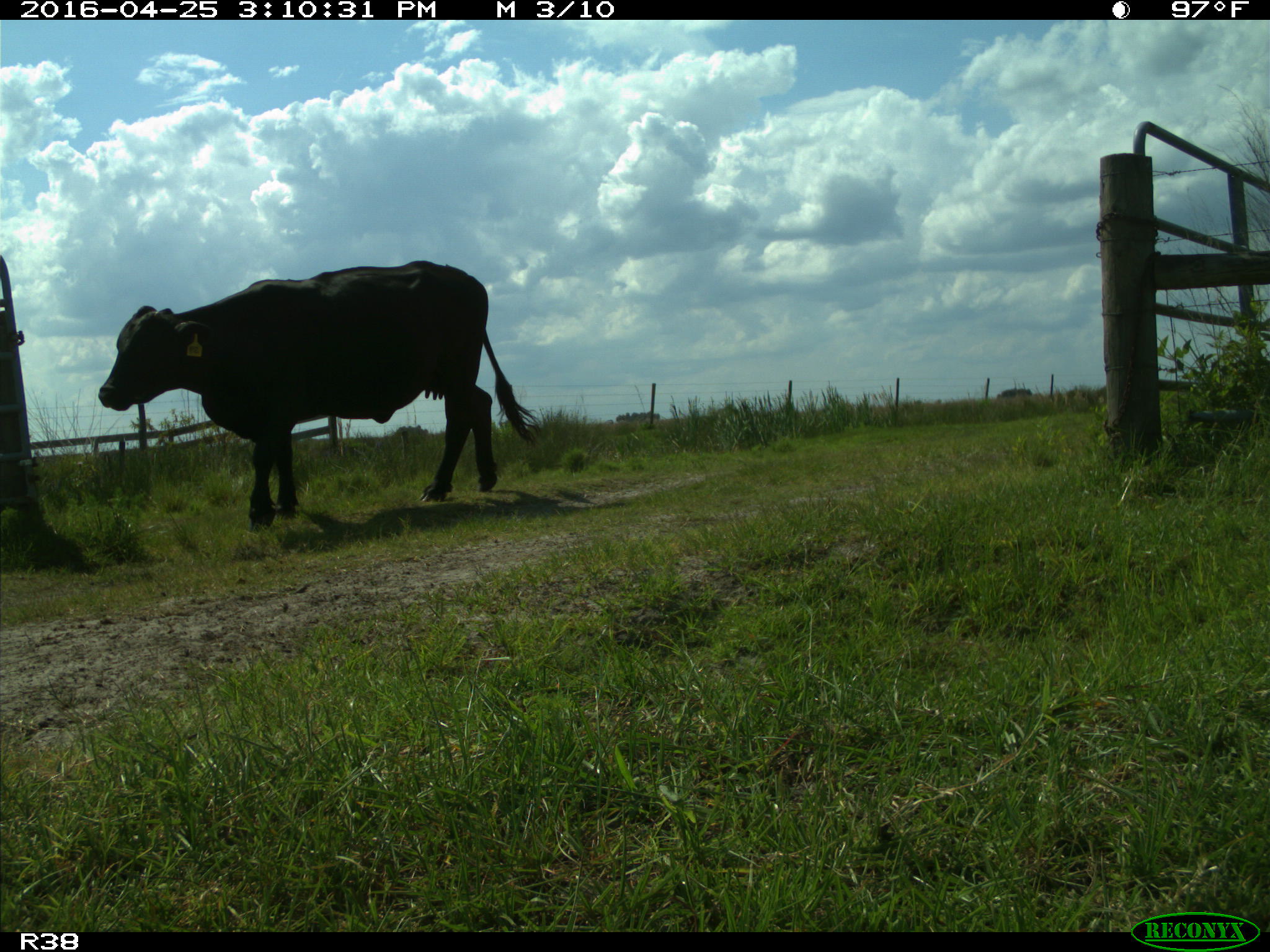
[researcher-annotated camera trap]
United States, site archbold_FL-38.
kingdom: Animalia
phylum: Chordata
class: Mammalia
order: Artiodactyla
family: Bovidae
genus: Bos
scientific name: Bos taurus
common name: domestic cow